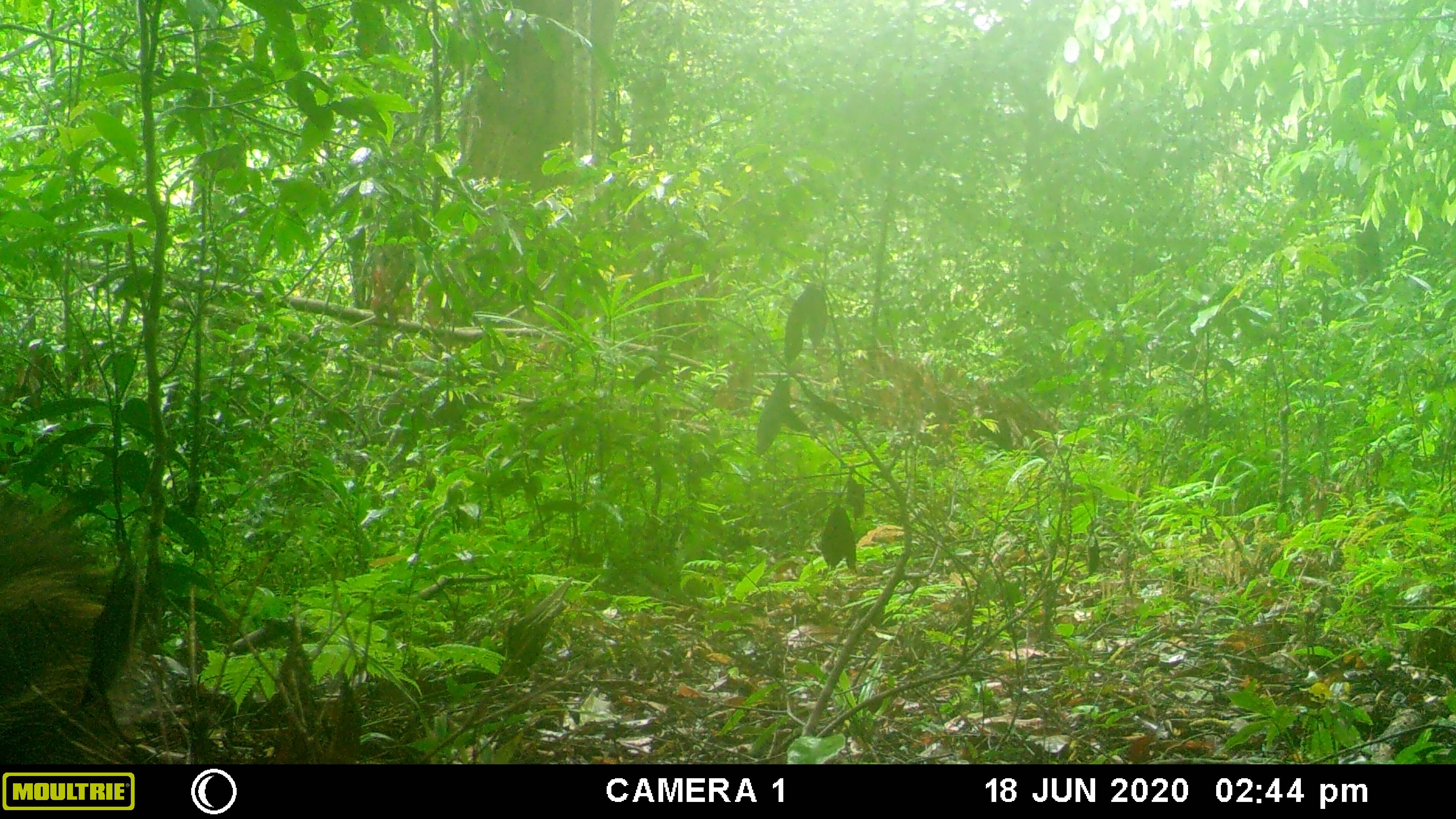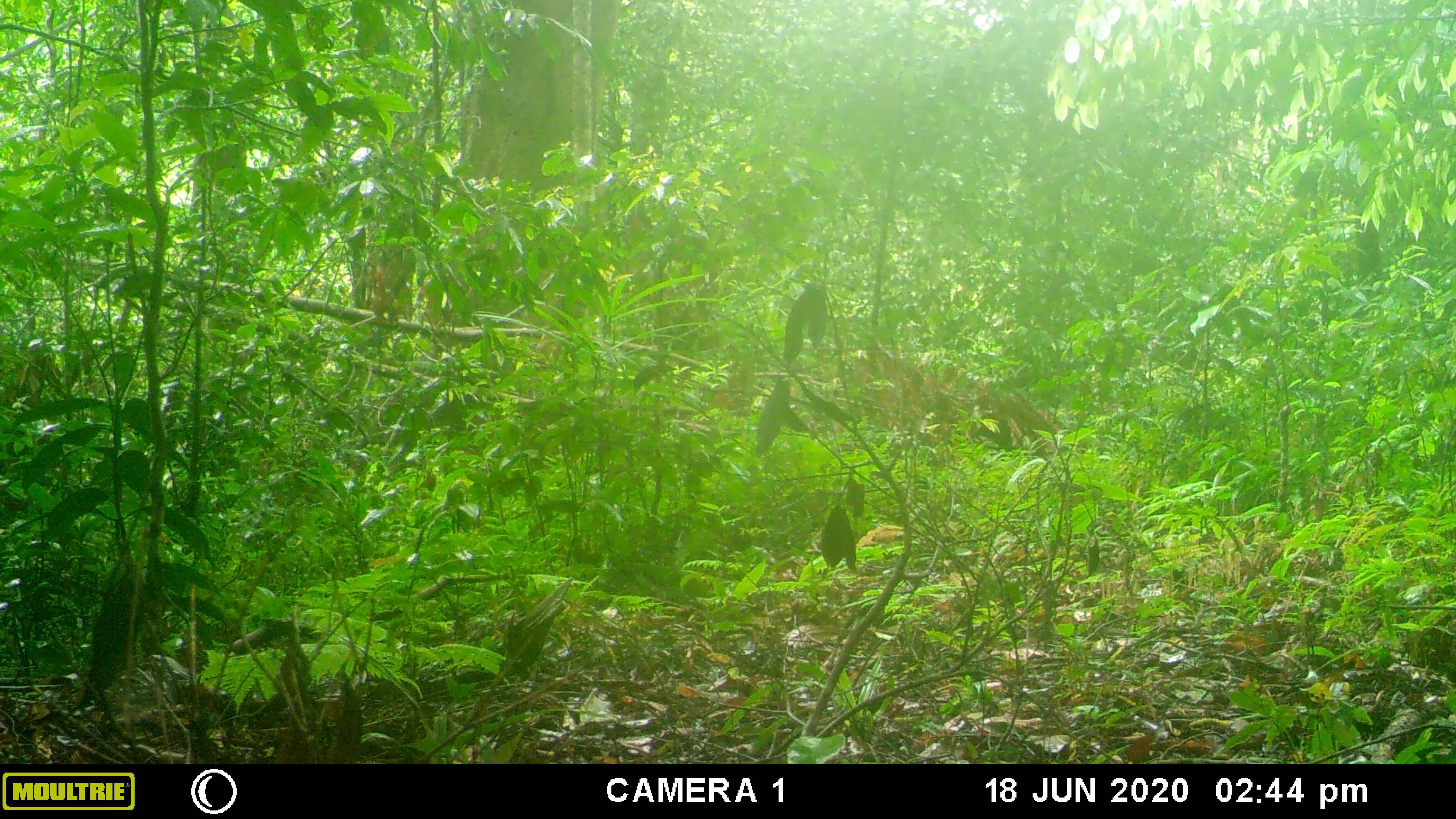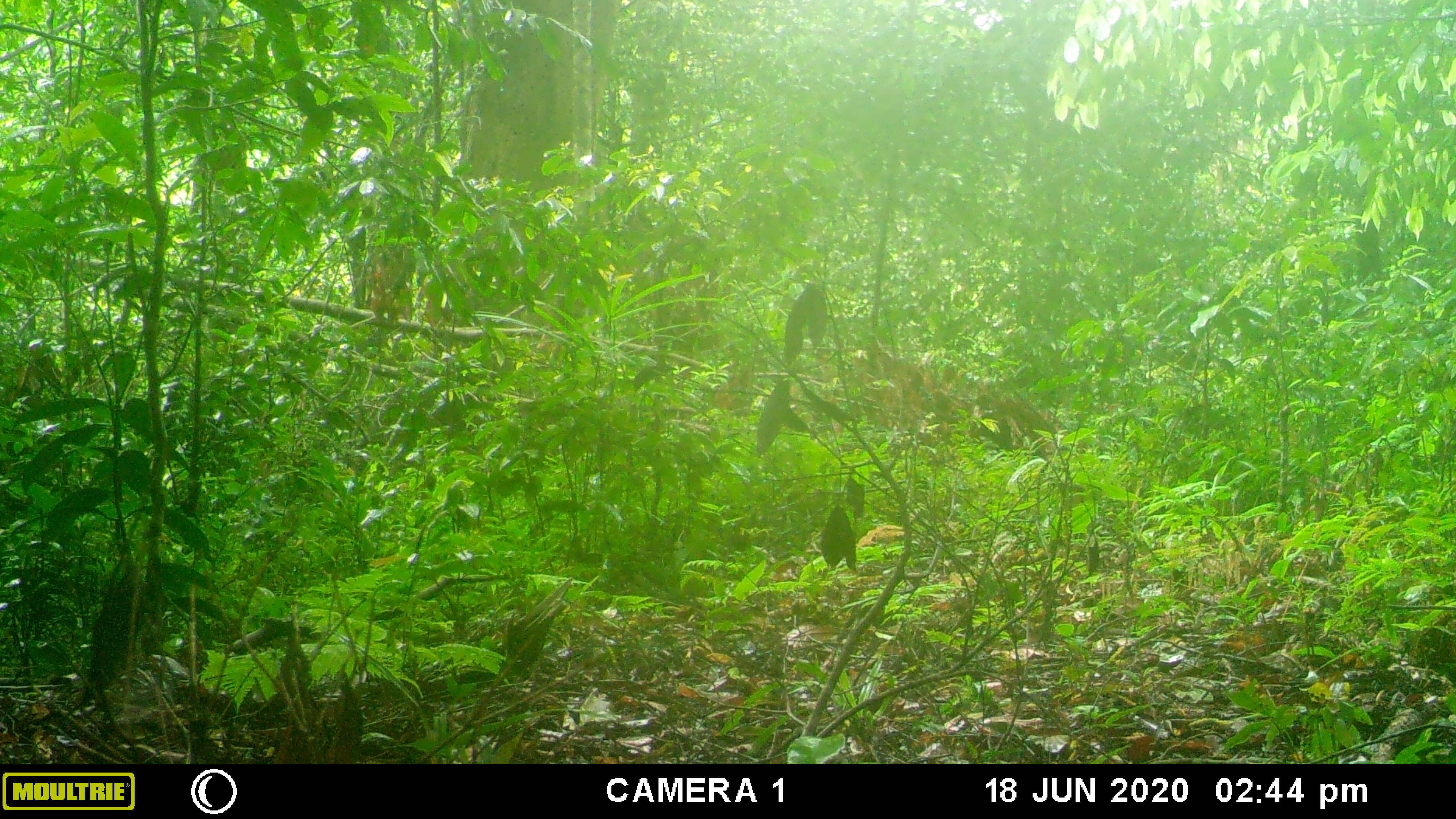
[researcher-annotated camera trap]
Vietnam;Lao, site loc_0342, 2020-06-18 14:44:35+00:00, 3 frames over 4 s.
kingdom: Animalia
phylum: Chordata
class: Mammalia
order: Artiodactyla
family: Suidae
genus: Sus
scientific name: Sus scrofa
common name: eurasian wild pig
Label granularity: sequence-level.